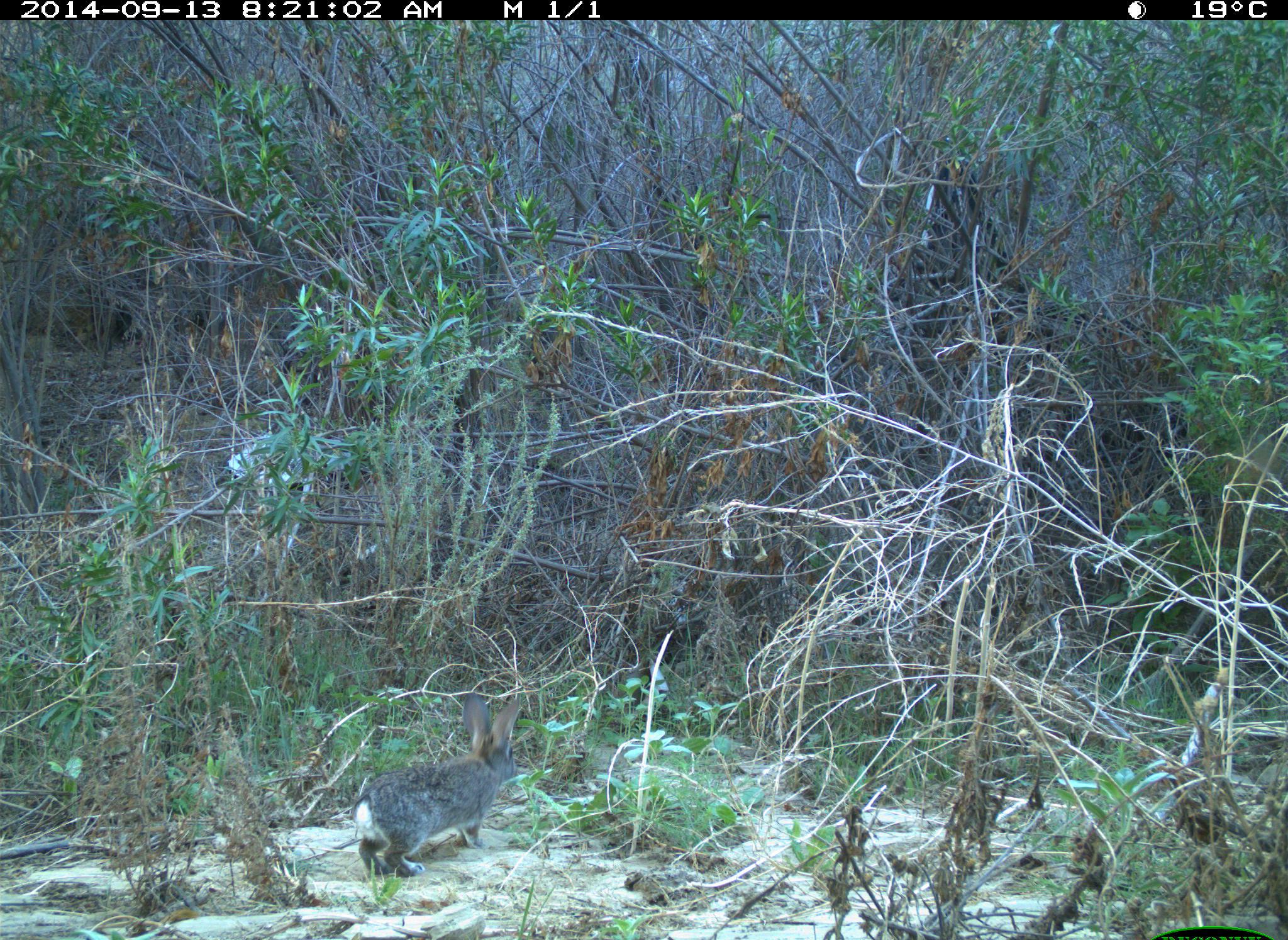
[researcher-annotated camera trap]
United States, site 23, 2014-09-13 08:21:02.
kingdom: Animalia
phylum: Chordata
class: Mammalia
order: Lagomorpha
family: Leporidae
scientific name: Leporidae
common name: rabbits and hares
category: rabbit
Rabbit (rabbits and hares) (Leporidae).